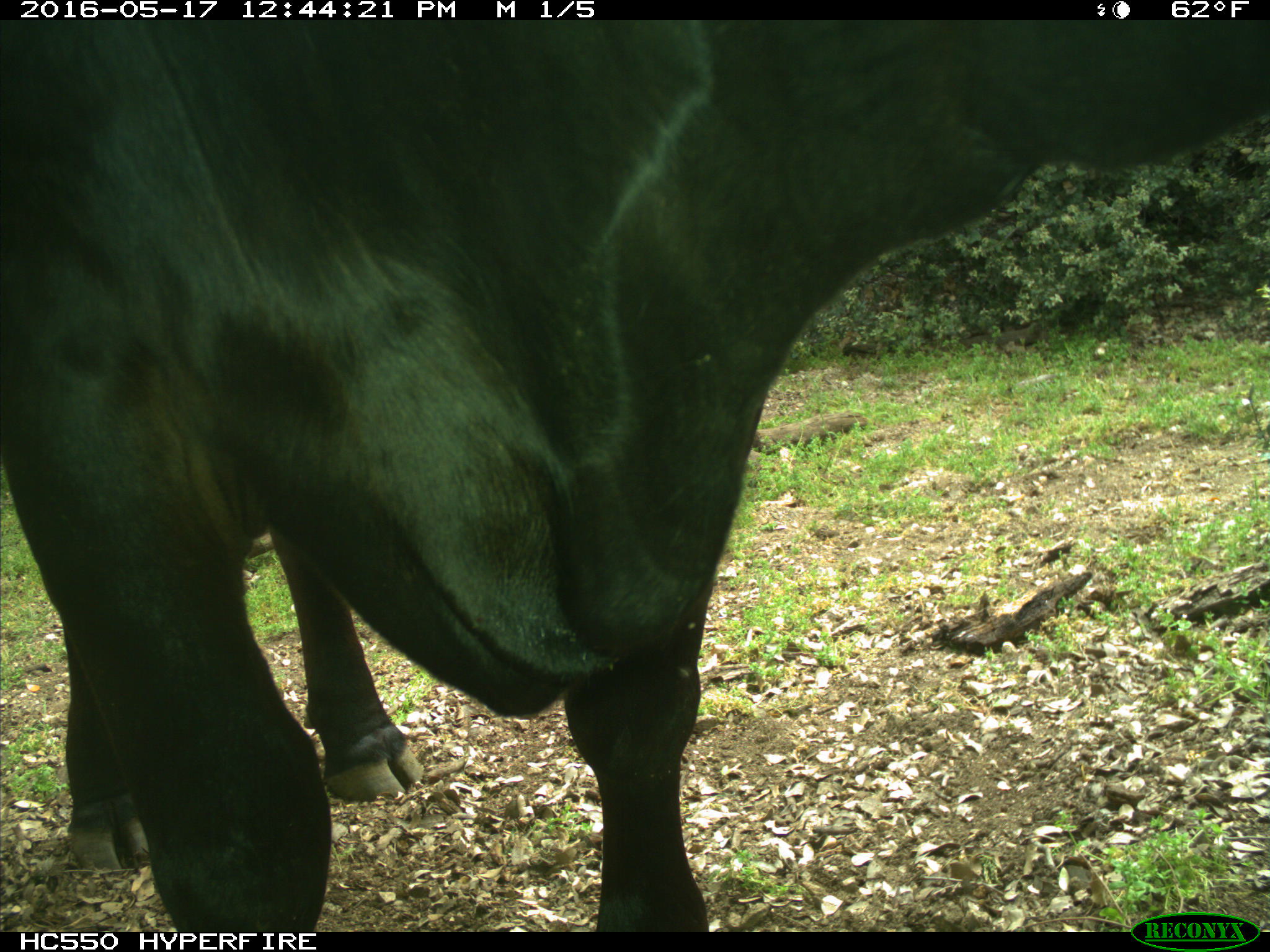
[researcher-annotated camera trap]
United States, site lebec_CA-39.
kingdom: Animalia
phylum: Chordata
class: Mammalia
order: Artiodactyla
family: Bovidae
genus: Bos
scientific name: Bos taurus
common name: domestic cow